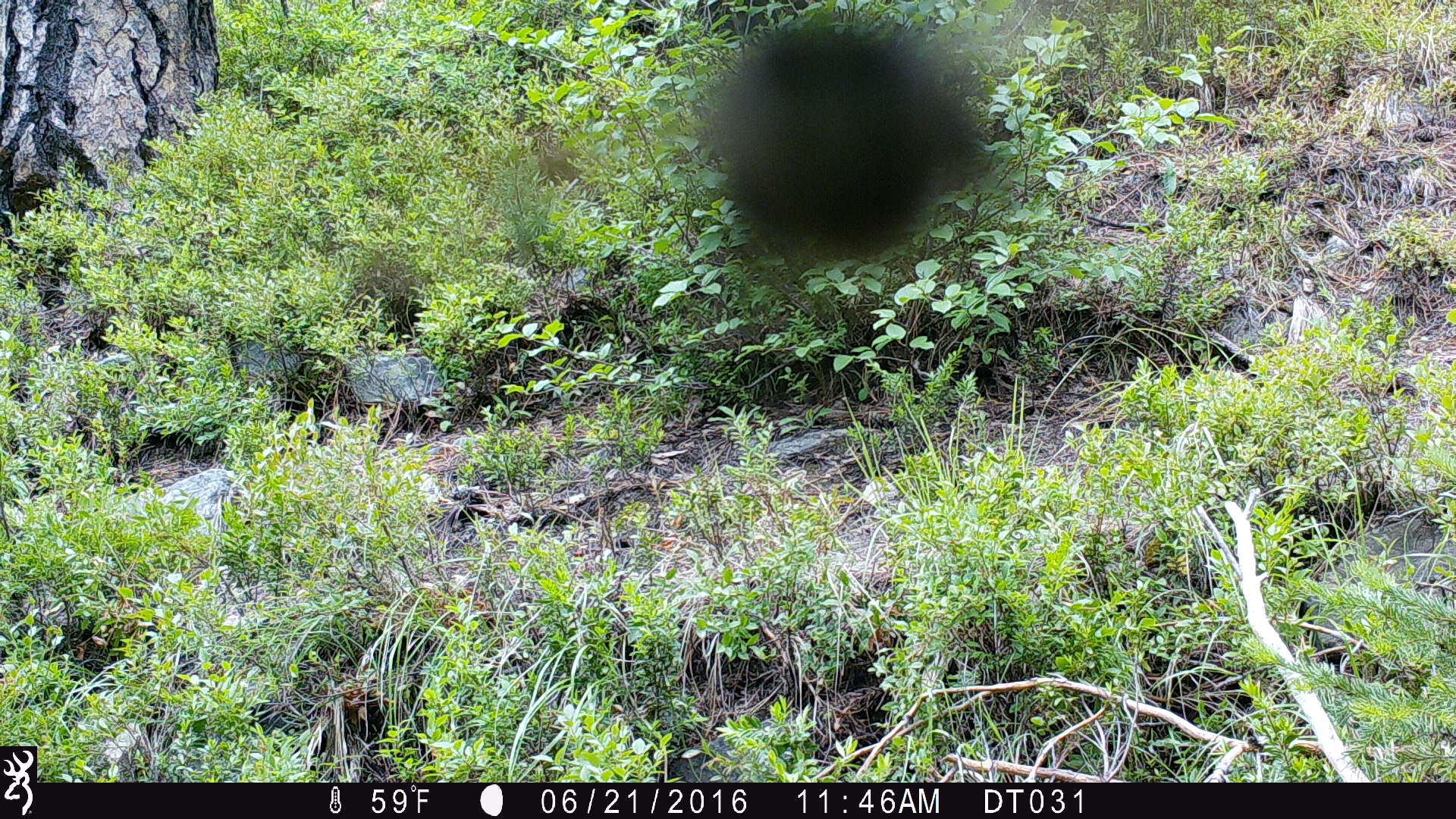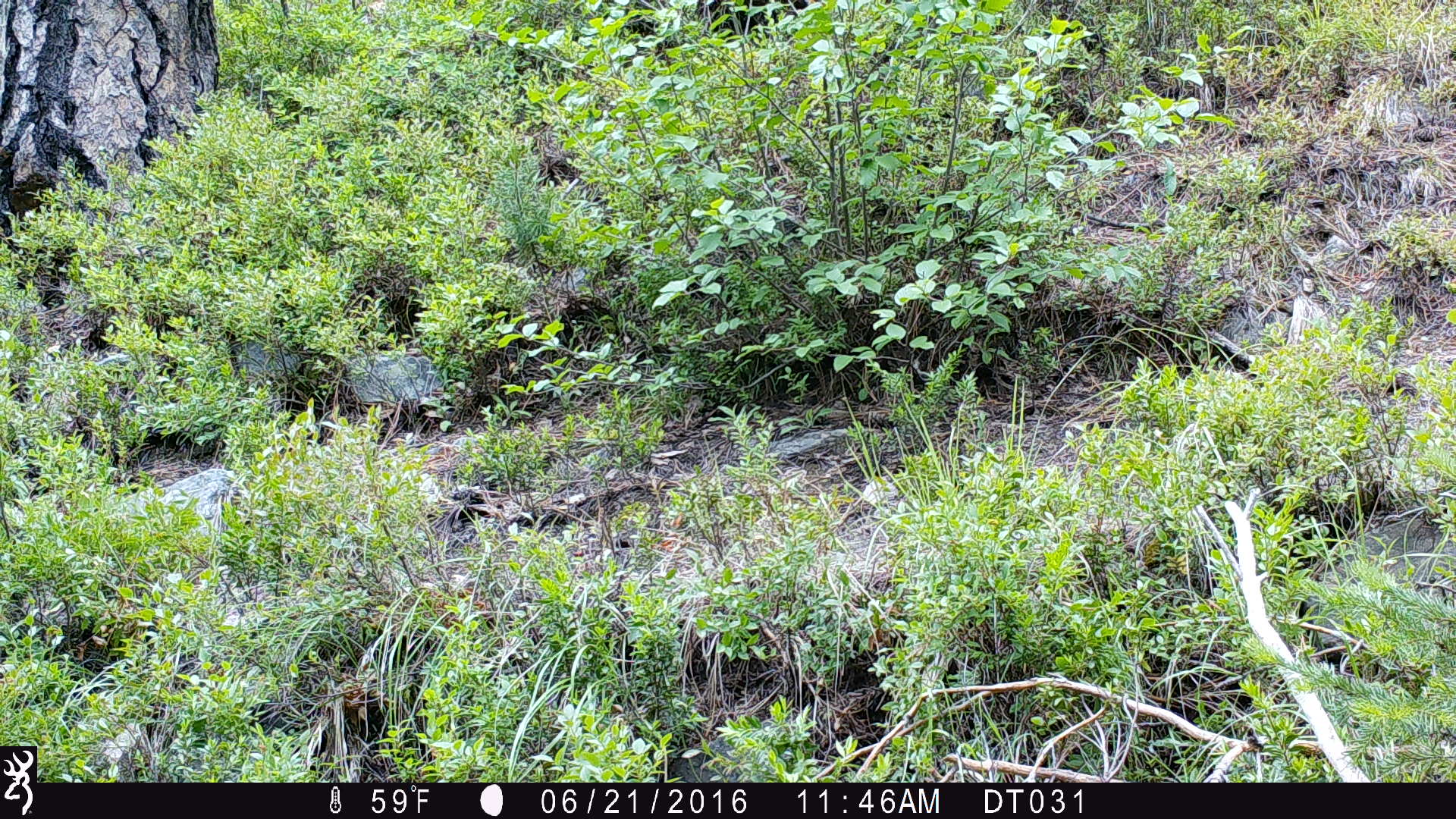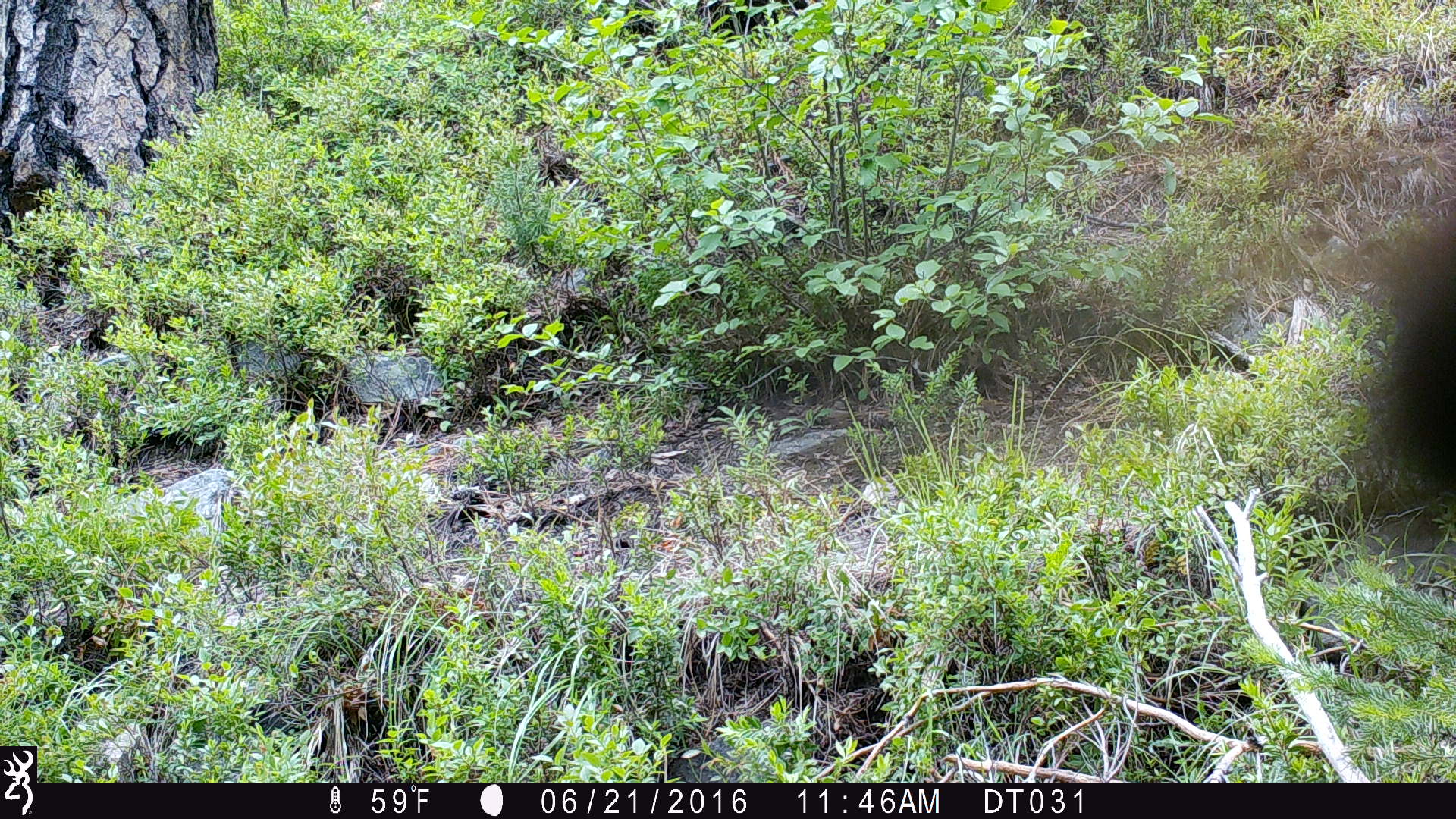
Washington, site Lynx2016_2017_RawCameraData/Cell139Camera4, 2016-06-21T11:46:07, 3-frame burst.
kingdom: Animalia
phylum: Chordata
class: Aves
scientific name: Aves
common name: birds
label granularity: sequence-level